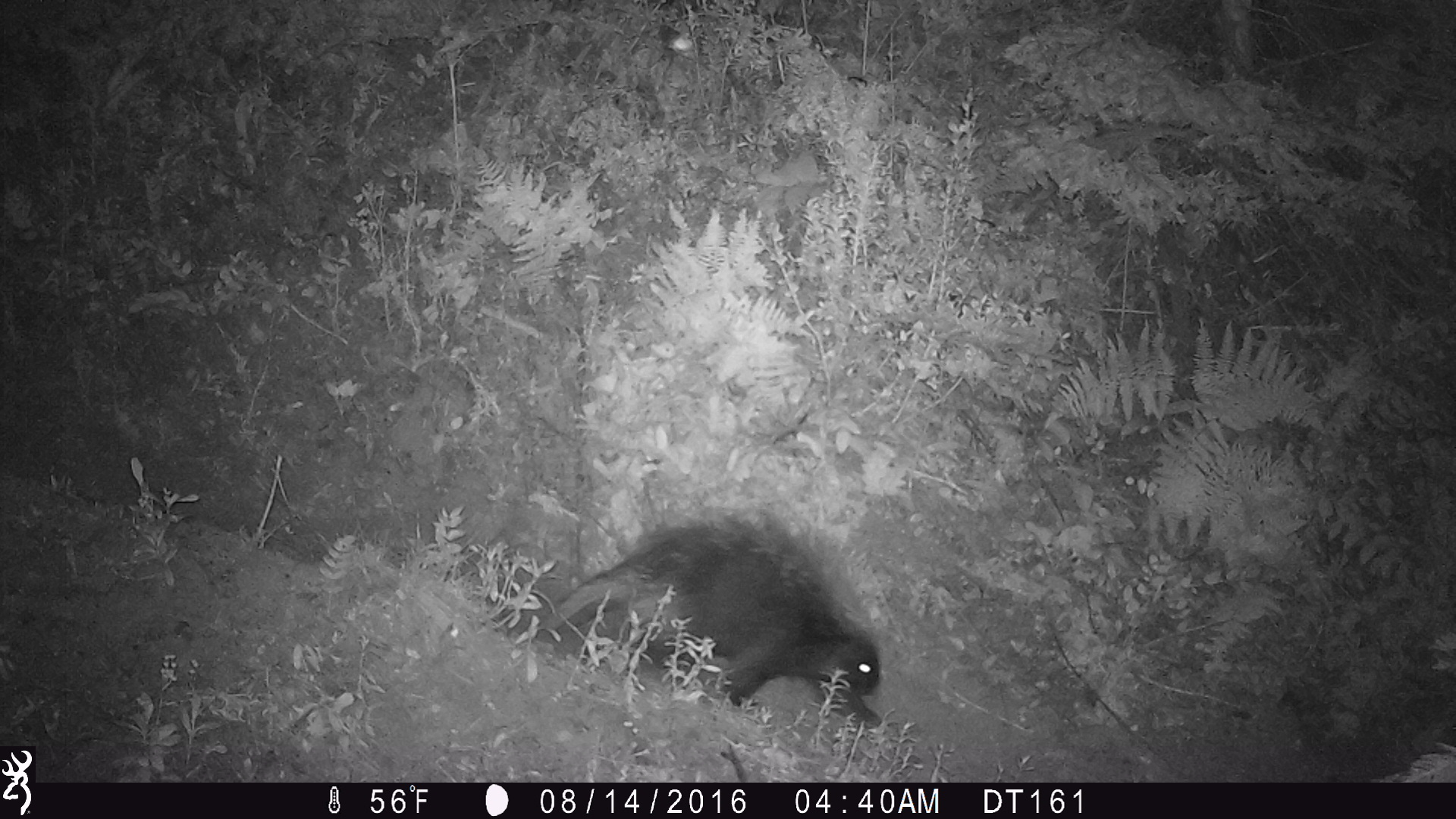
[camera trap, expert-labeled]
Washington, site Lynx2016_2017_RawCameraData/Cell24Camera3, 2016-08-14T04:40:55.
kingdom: Animalia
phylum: Chordata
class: Mammalia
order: Rodentia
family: Erethizontidae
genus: Erethizon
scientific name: Erethizon dorsatum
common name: north american porcupine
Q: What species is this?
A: Erethizon dorsatum (north american porcupine).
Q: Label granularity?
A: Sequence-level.